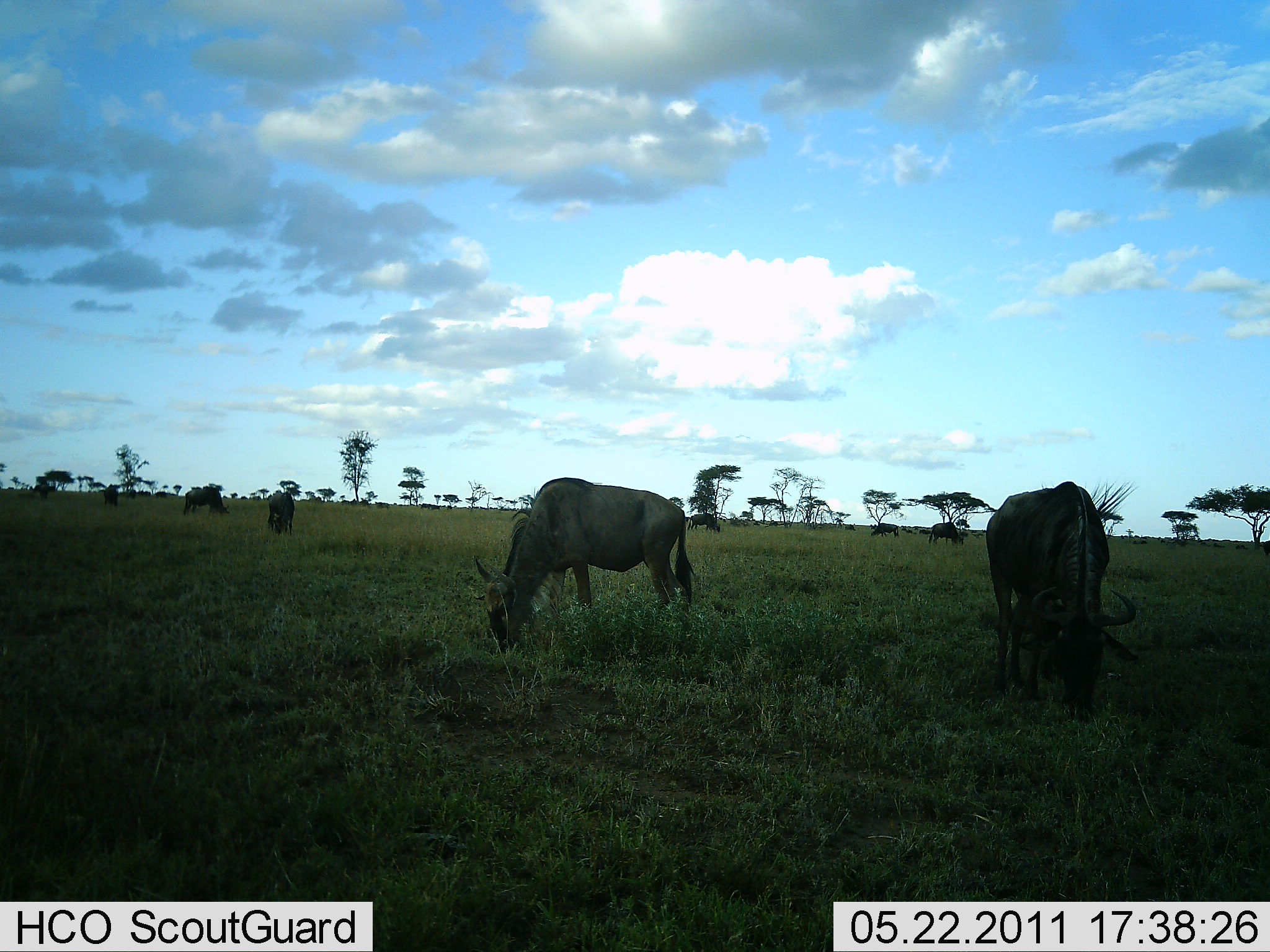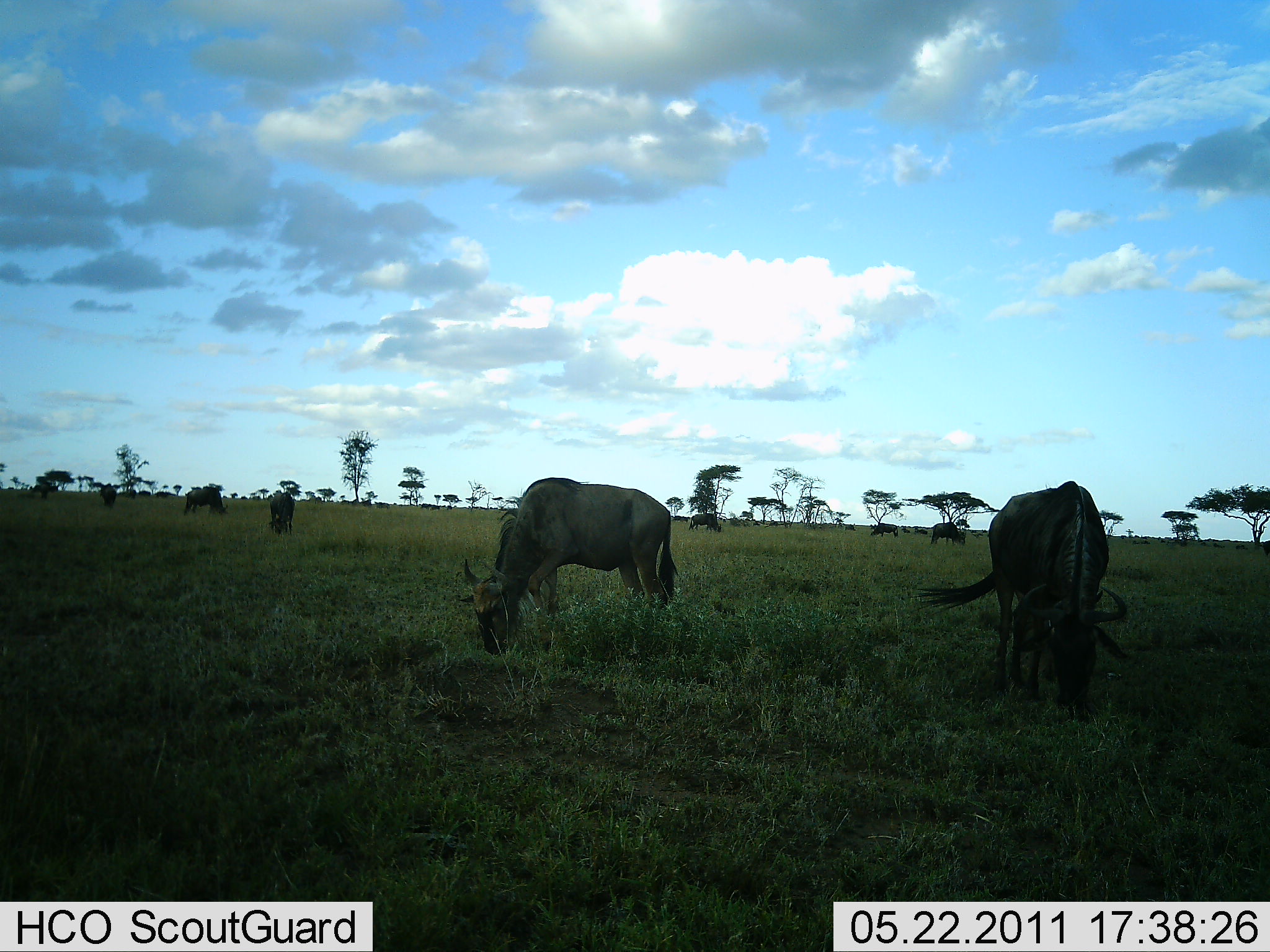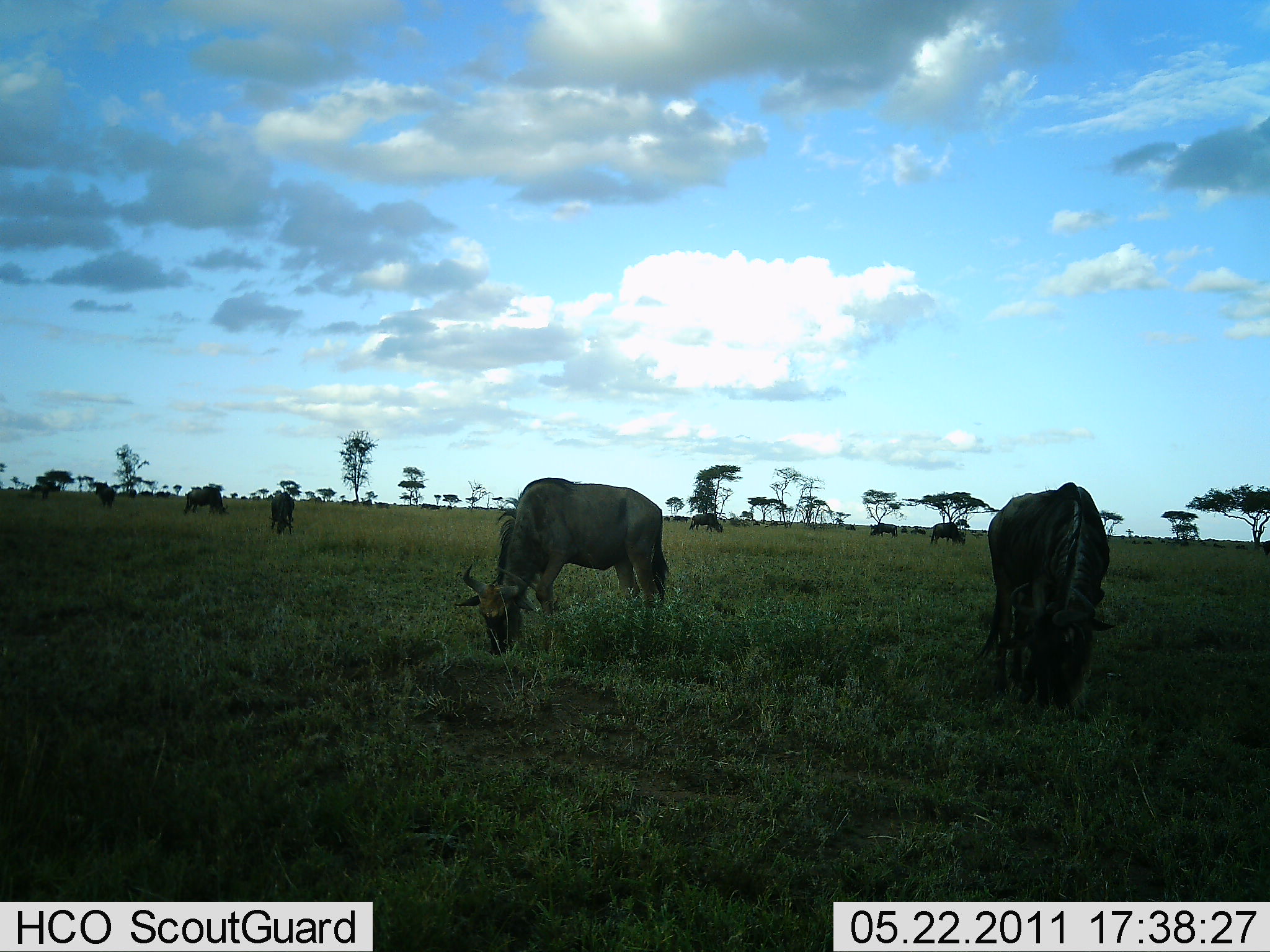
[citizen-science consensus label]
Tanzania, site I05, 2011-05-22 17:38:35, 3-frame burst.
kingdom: Animalia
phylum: Chordata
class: Mammalia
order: Artiodactyla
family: Bovidae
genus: Connochaetes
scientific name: Connochaetes taurinus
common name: blue wildebeest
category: wildebeest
Wildebeest (blue wildebeest) (Connochaetes taurinus), count 11-50. Behavior (volunteer vote fractions): standing 27%, resting 0%, moving 9%, interacting 0%. Young present (vote fraction): 0%. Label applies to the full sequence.